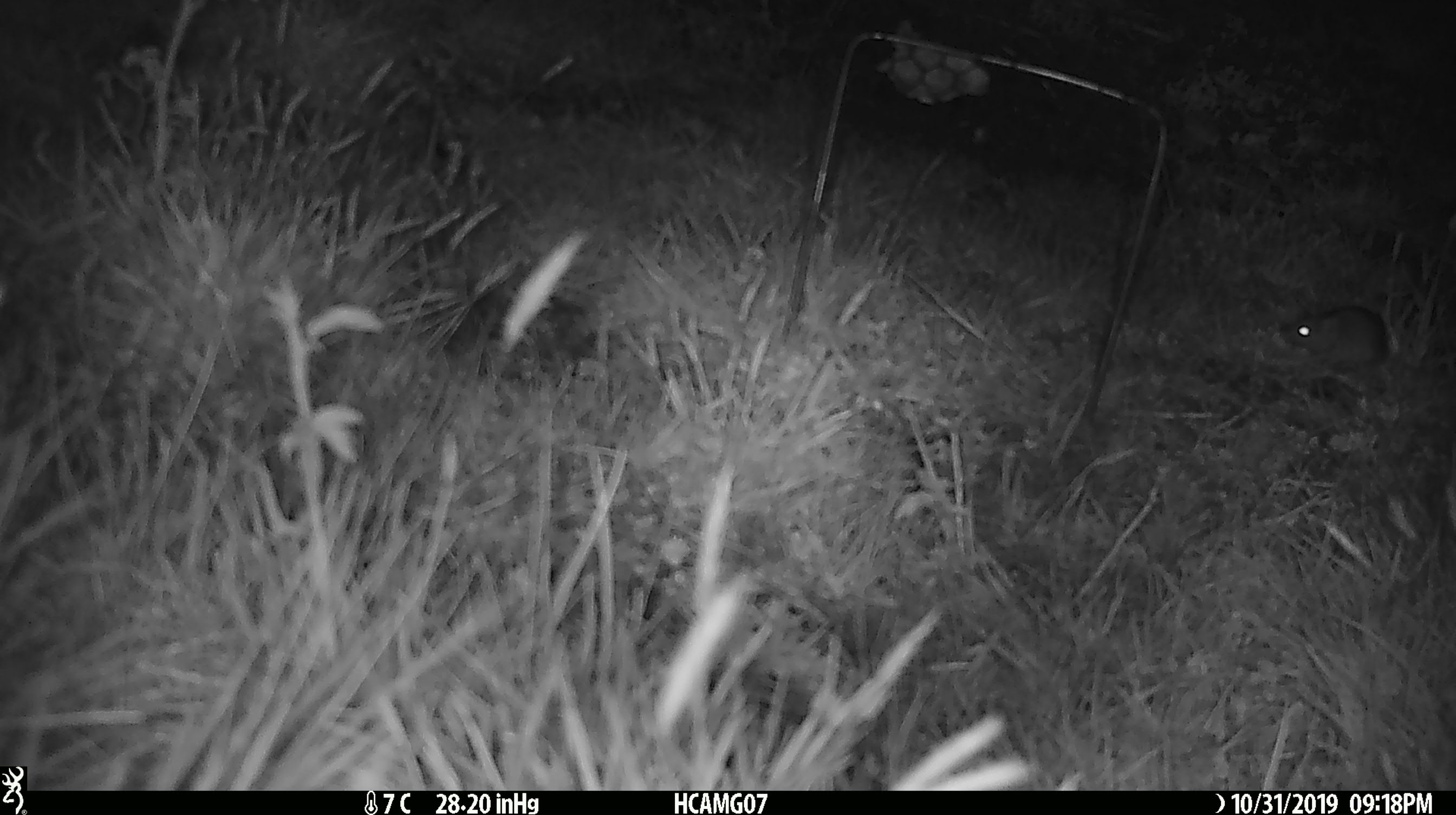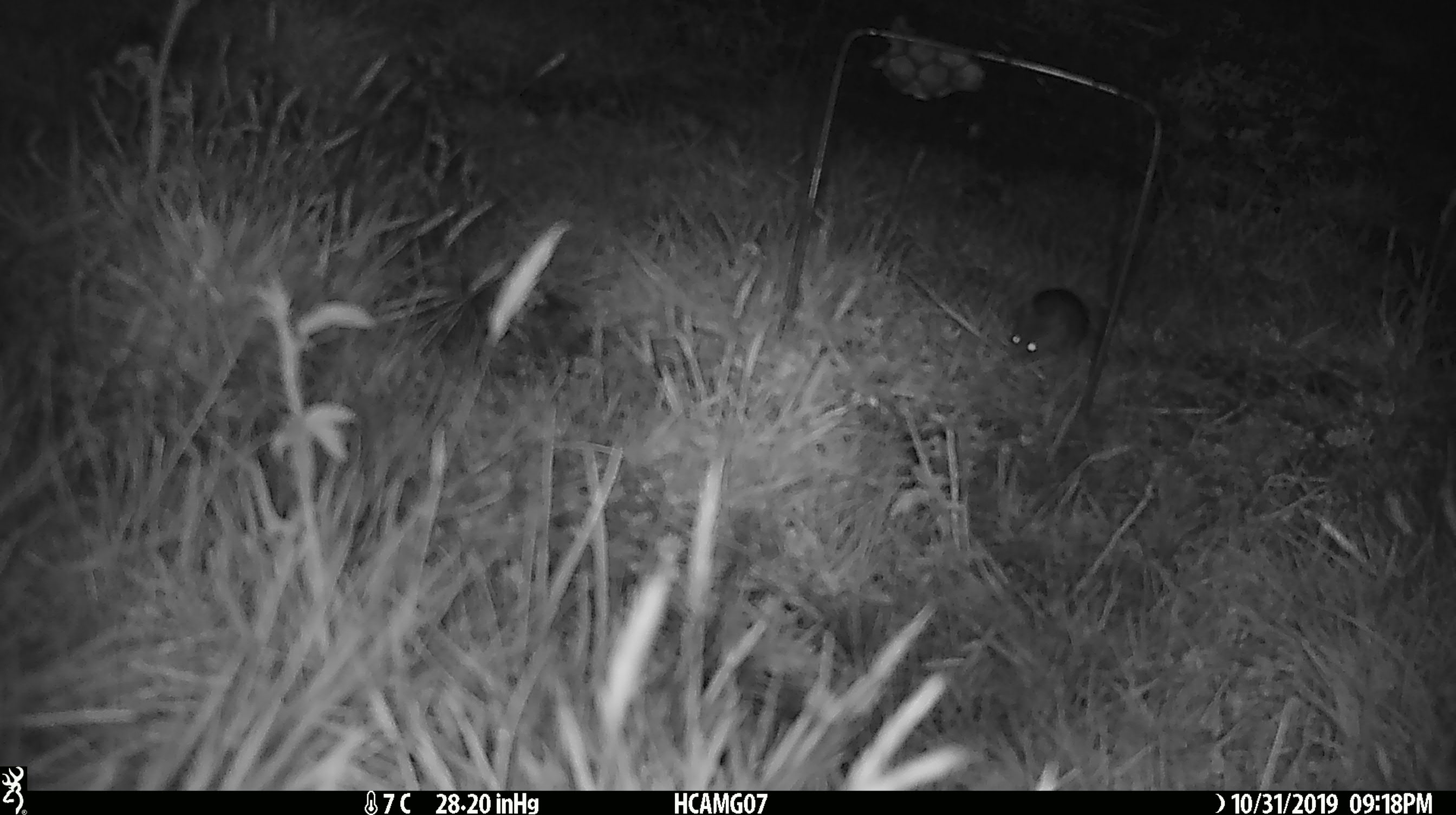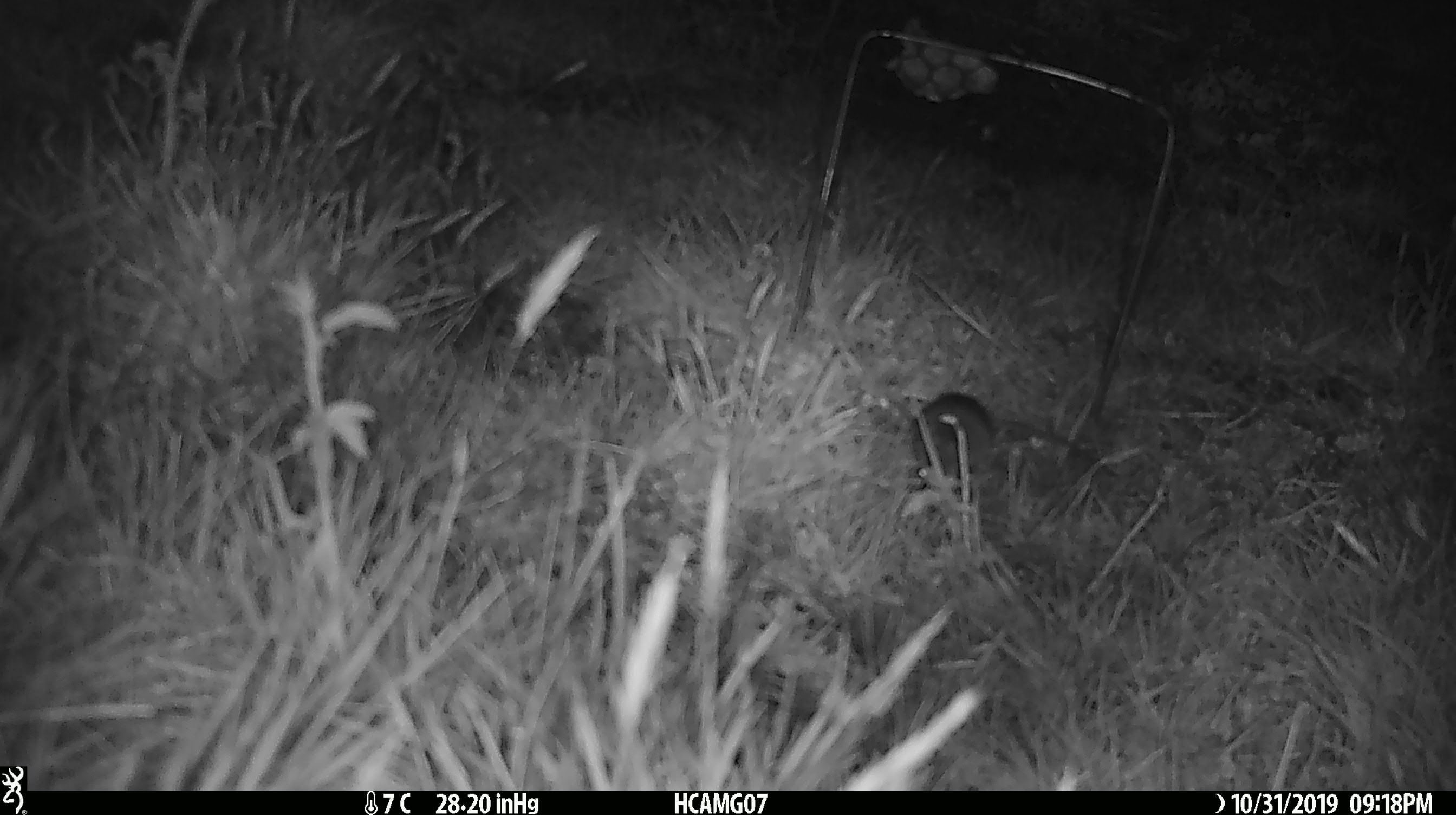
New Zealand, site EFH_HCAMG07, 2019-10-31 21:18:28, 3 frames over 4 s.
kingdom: Animalia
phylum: Chordata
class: Mammalia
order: Rodentia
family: Muridae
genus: Mus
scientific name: Mus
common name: mouse